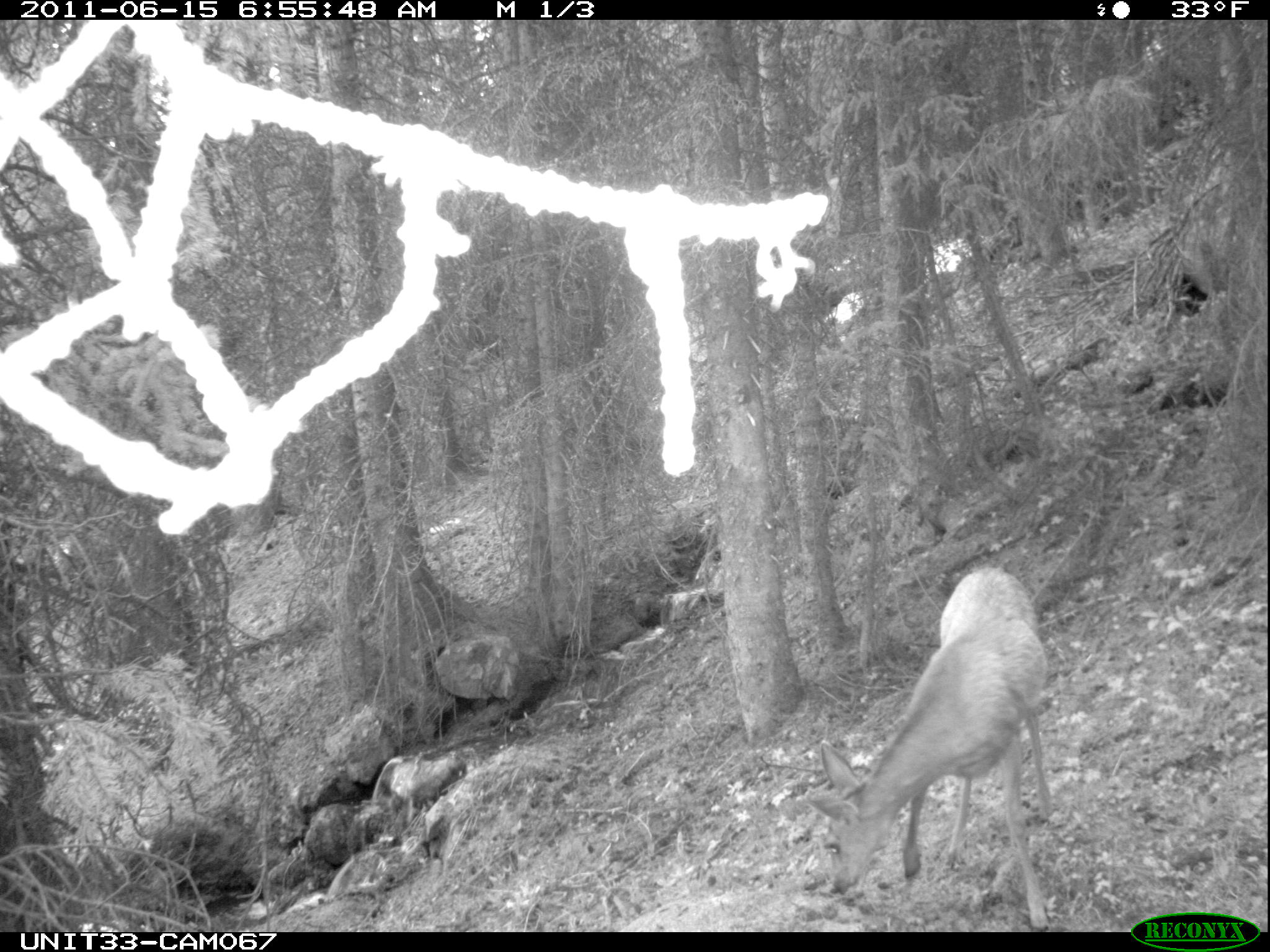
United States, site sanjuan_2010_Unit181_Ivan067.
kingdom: Animalia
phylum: Chordata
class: Mammalia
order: Artiodactyla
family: Cervidae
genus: Odocoileus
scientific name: Odocoileus hemionus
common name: mule deer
Odocoileus hemionus (mule deer).